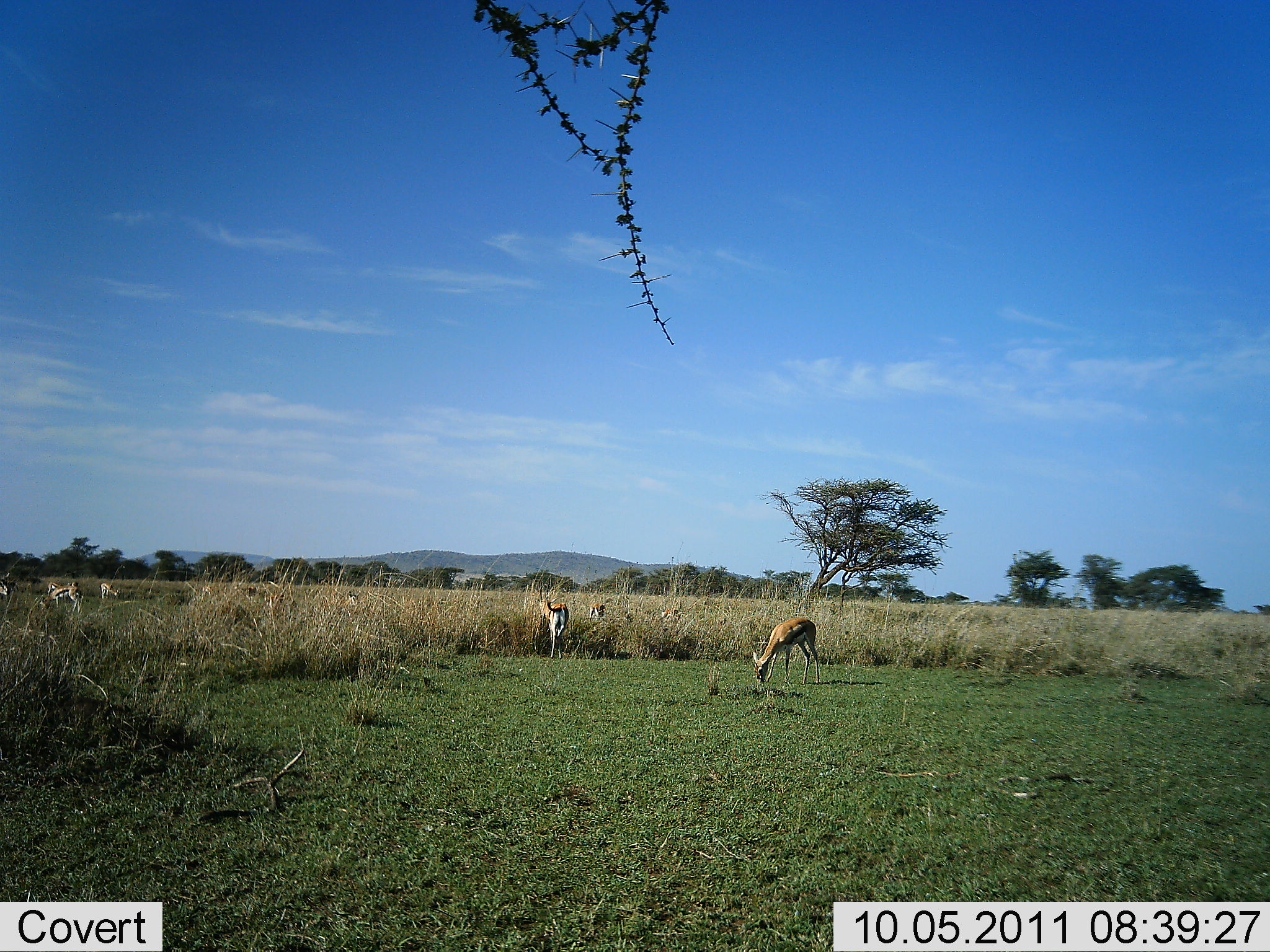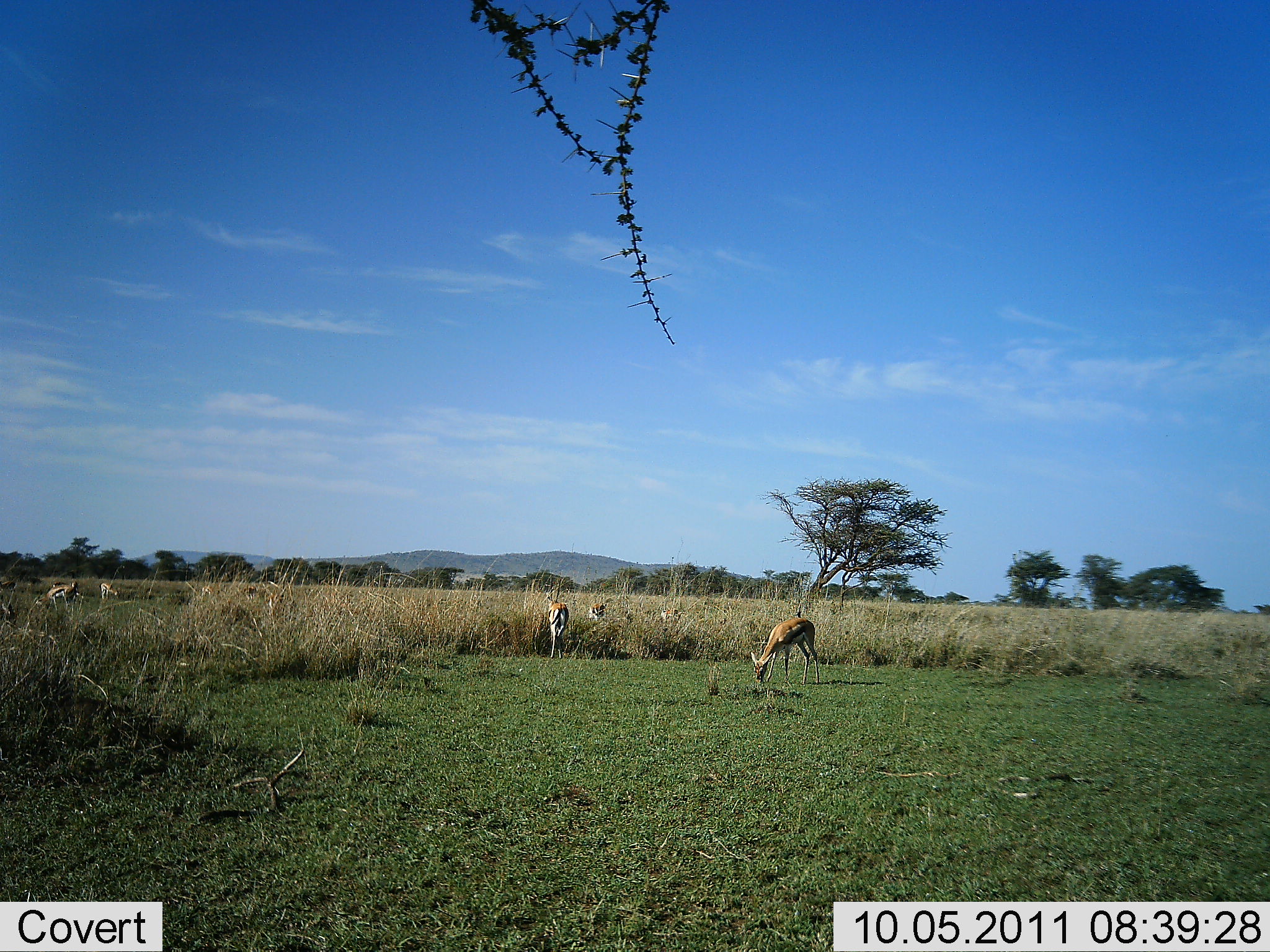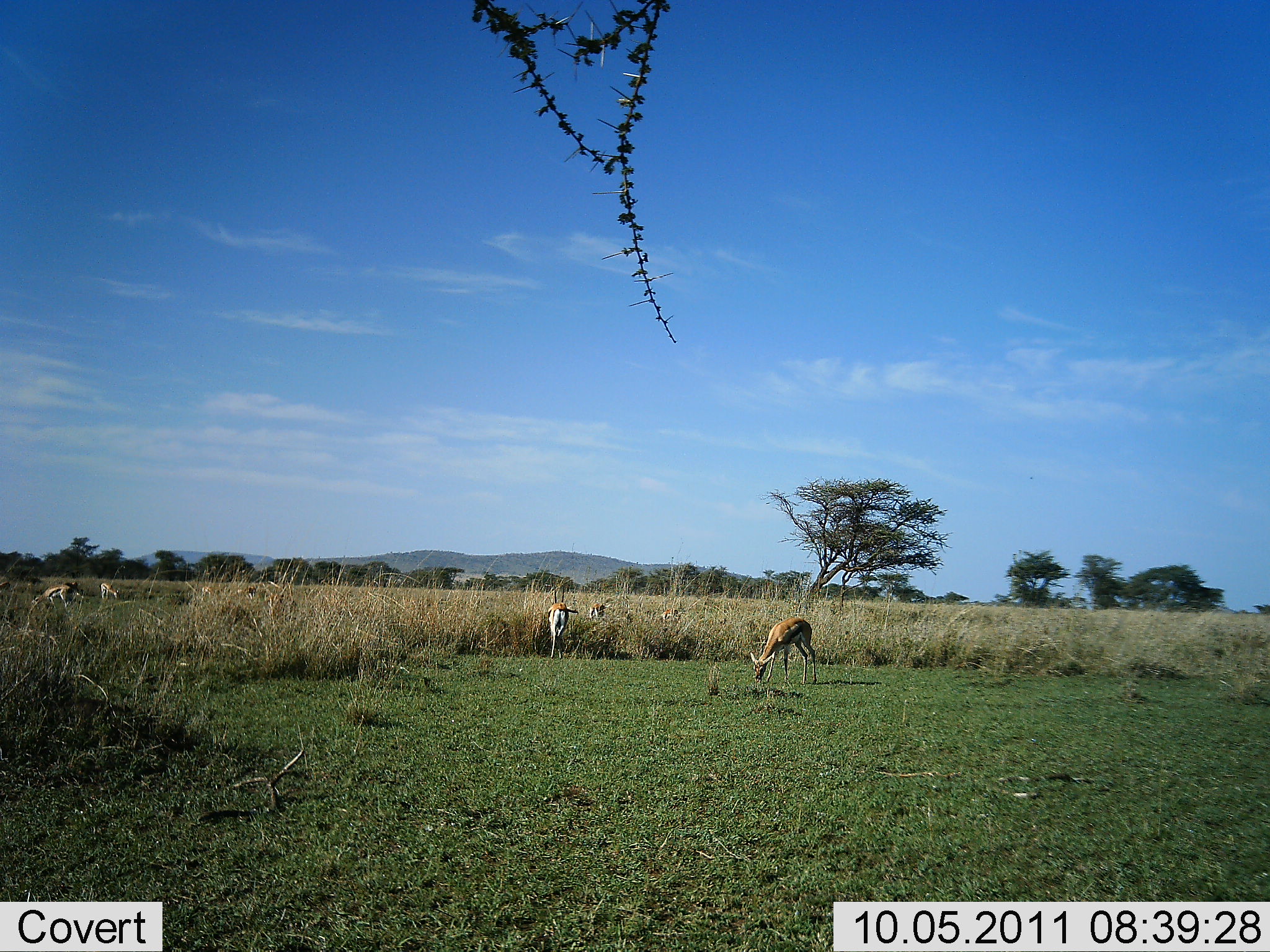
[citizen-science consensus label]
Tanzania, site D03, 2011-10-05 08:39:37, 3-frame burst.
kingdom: Animalia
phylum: Chordata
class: Mammalia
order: Artiodactyla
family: Bovidae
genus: Eudorcas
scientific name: Eudorcas thomsonii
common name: thomson's gazelle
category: gazellethomsons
Gazellethomsons (thomson's gazelle) (Eudorcas thomsonii), count 8. Behavior (volunteer vote fractions): standing 40%, resting 0%, moving 10%, interacting 0%. Young present (vote fraction): 0%. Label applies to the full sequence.